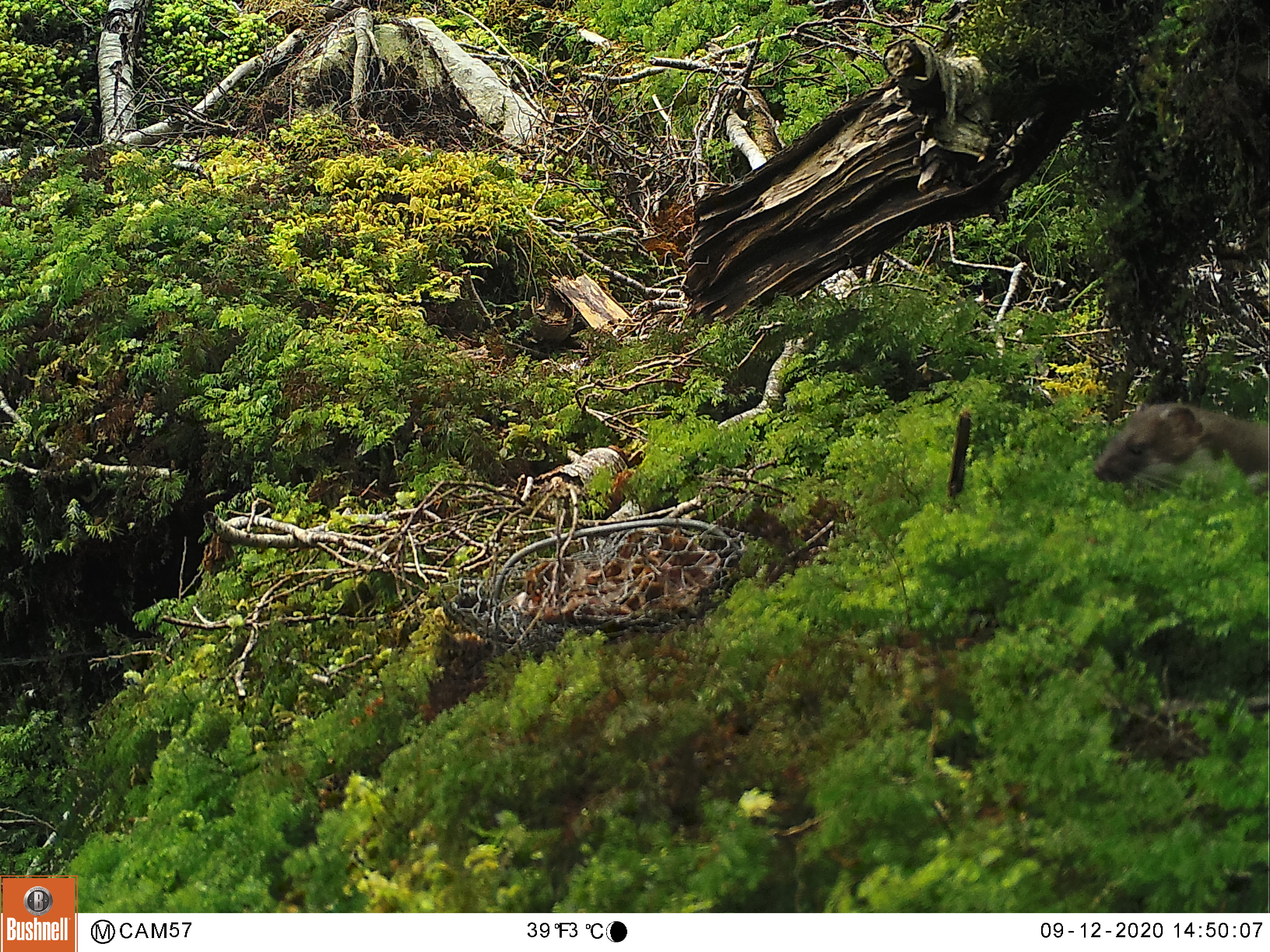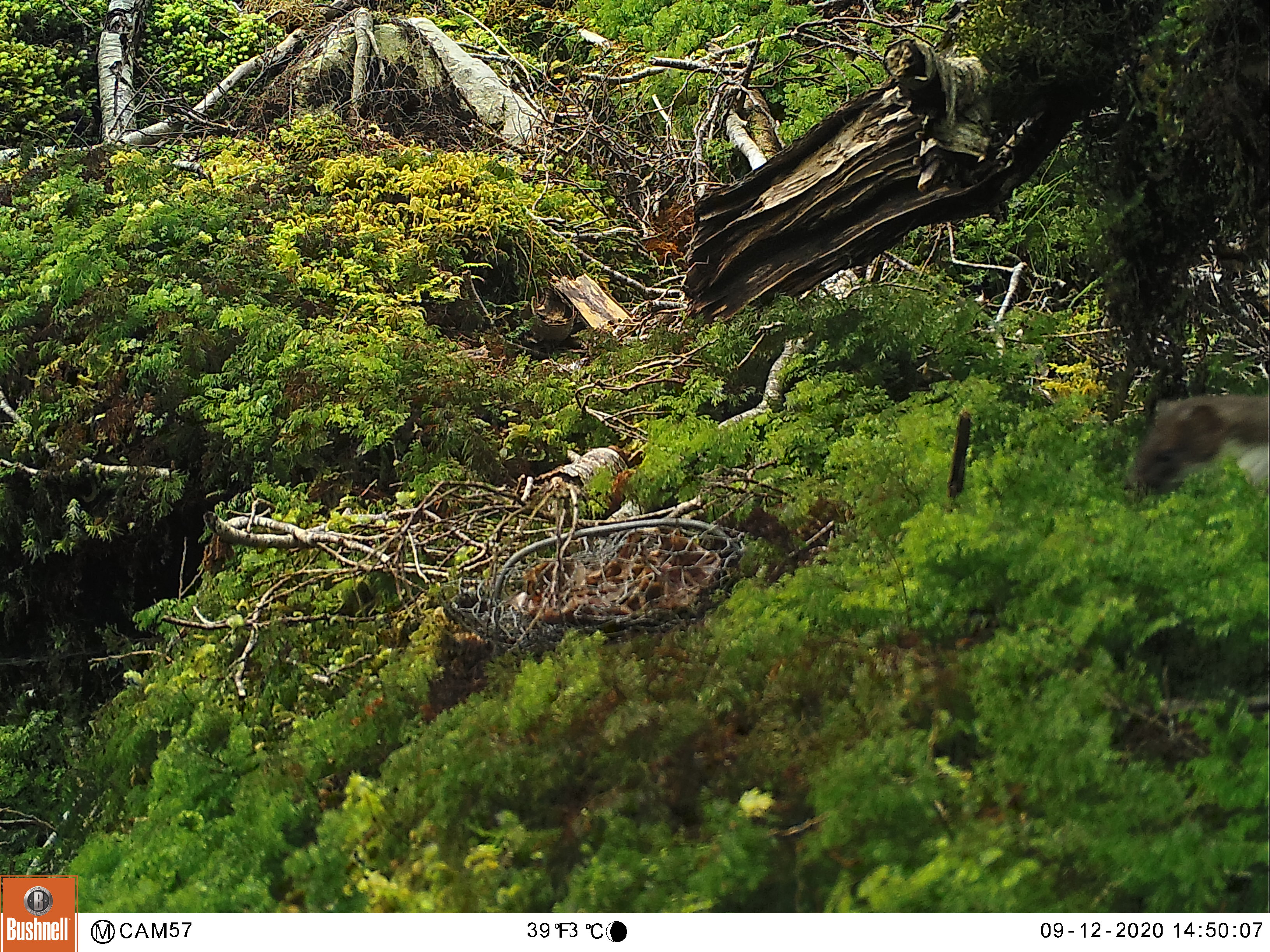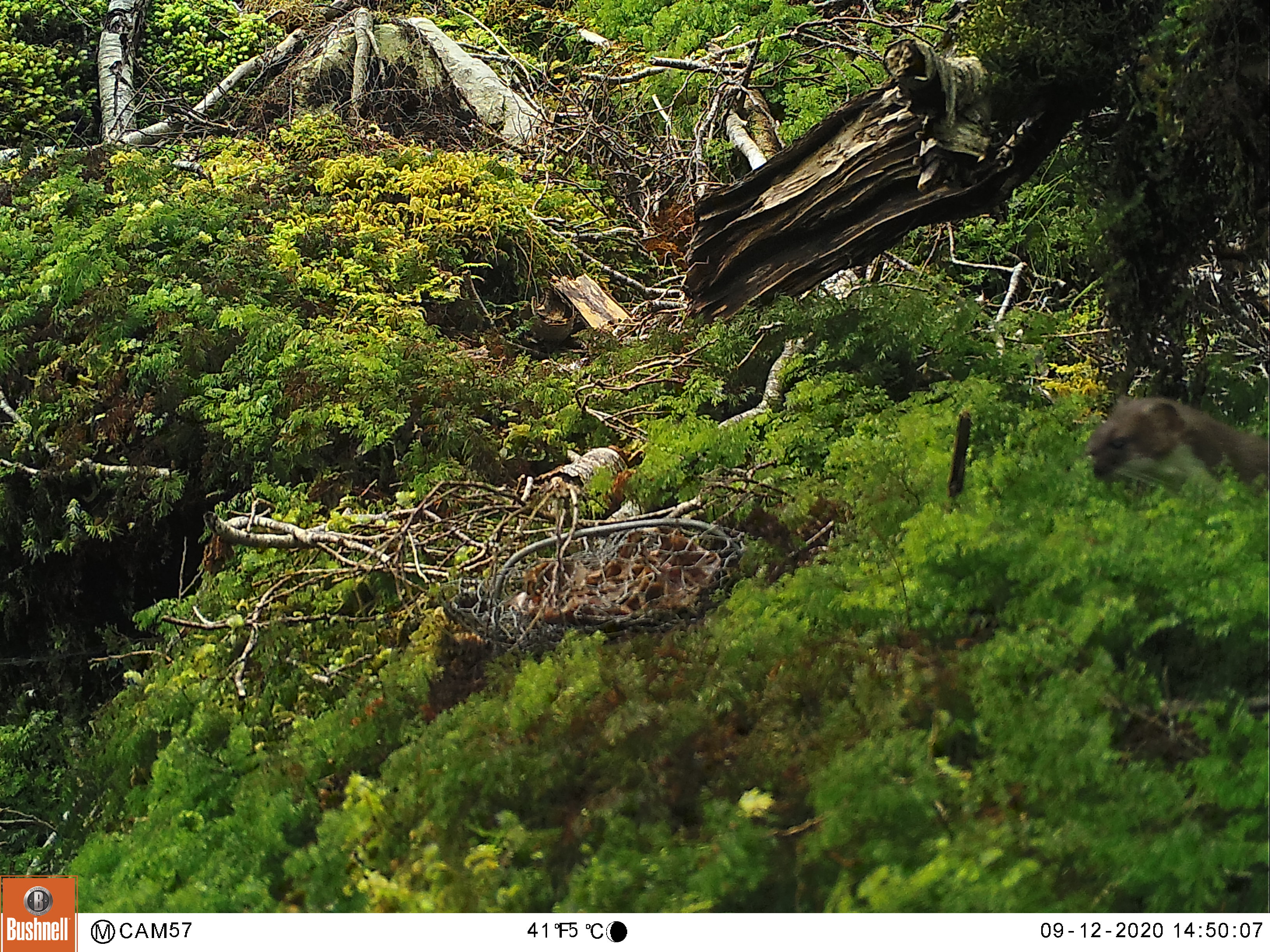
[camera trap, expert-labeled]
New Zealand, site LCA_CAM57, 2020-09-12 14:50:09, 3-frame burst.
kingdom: Animalia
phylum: Chordata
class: Mammalia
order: Carnivora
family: Mustelidae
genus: Mustela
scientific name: Mustela erminea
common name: stoat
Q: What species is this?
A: Stoat (Mustela erminea).